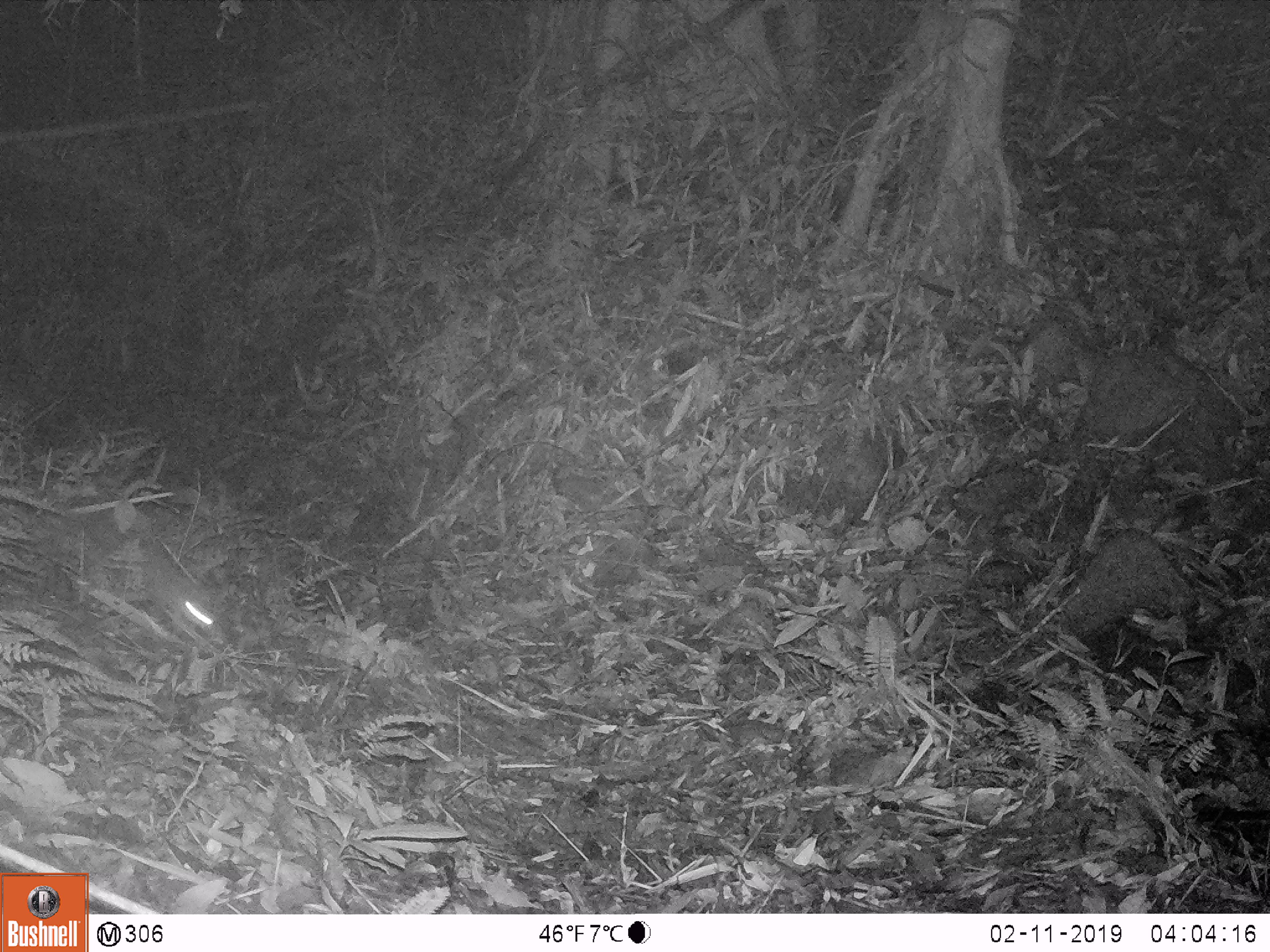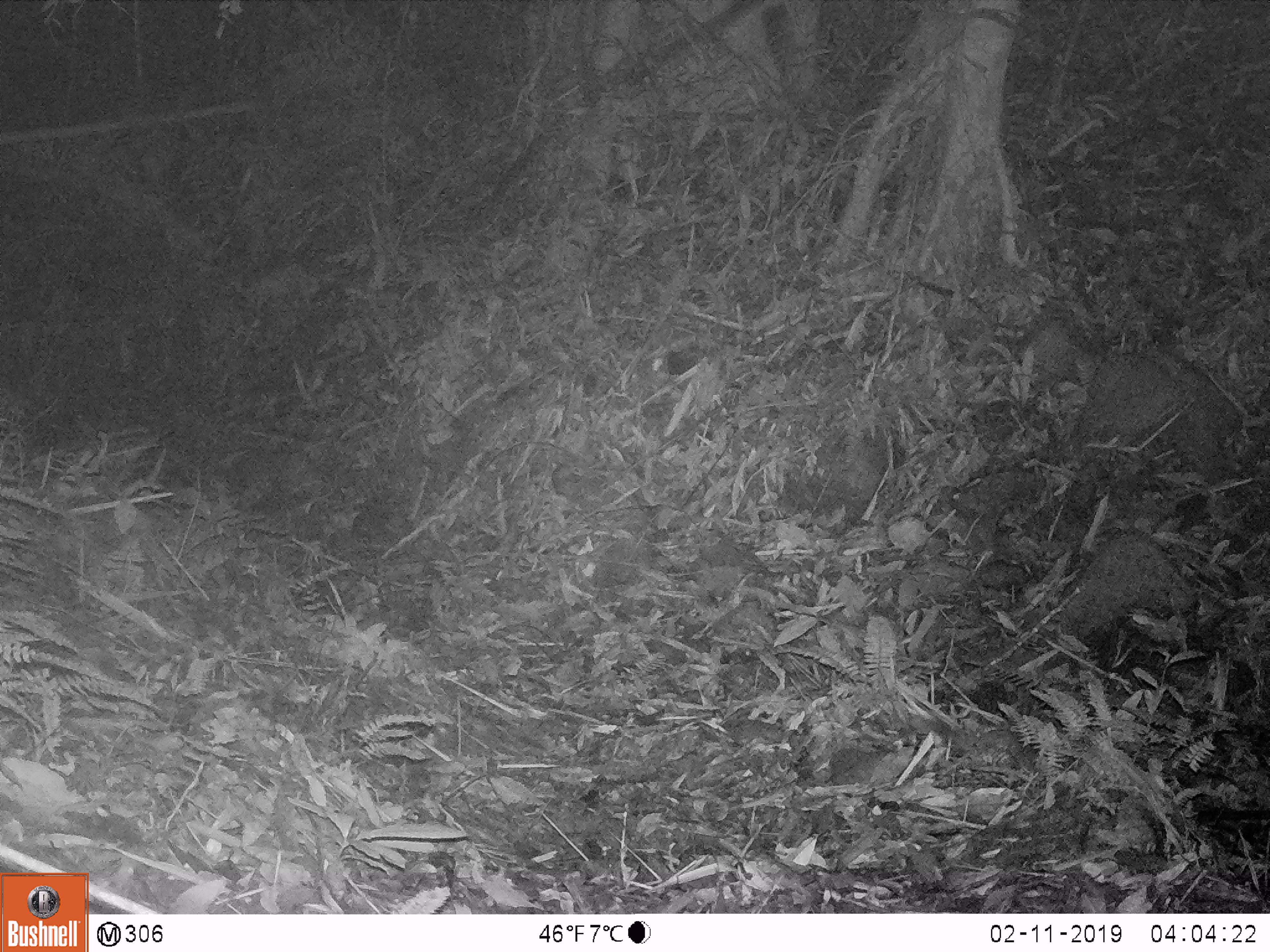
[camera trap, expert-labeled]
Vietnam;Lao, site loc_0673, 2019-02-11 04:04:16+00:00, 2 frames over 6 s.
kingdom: Animalia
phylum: Chordata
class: Mammalia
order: Rodentia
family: Muridae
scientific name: Muridae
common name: old-world mice and rats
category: unidentified murid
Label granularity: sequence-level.